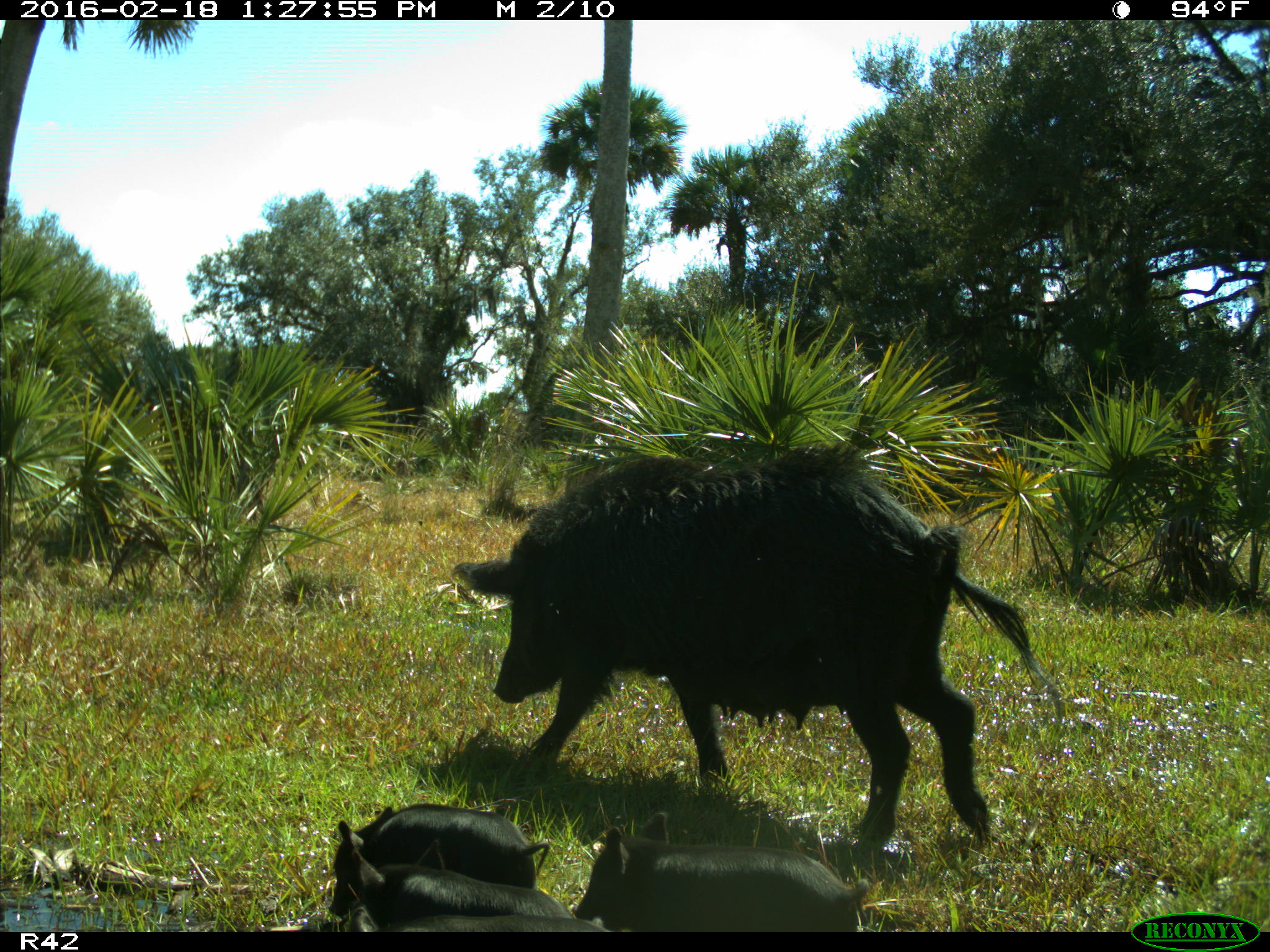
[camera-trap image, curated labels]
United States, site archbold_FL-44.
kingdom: Animalia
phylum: Chordata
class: Mammalia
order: Artiodactyla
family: Suidae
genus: Sus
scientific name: Sus scrofa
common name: wild boar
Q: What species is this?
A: Sus scrofa (wild boar).